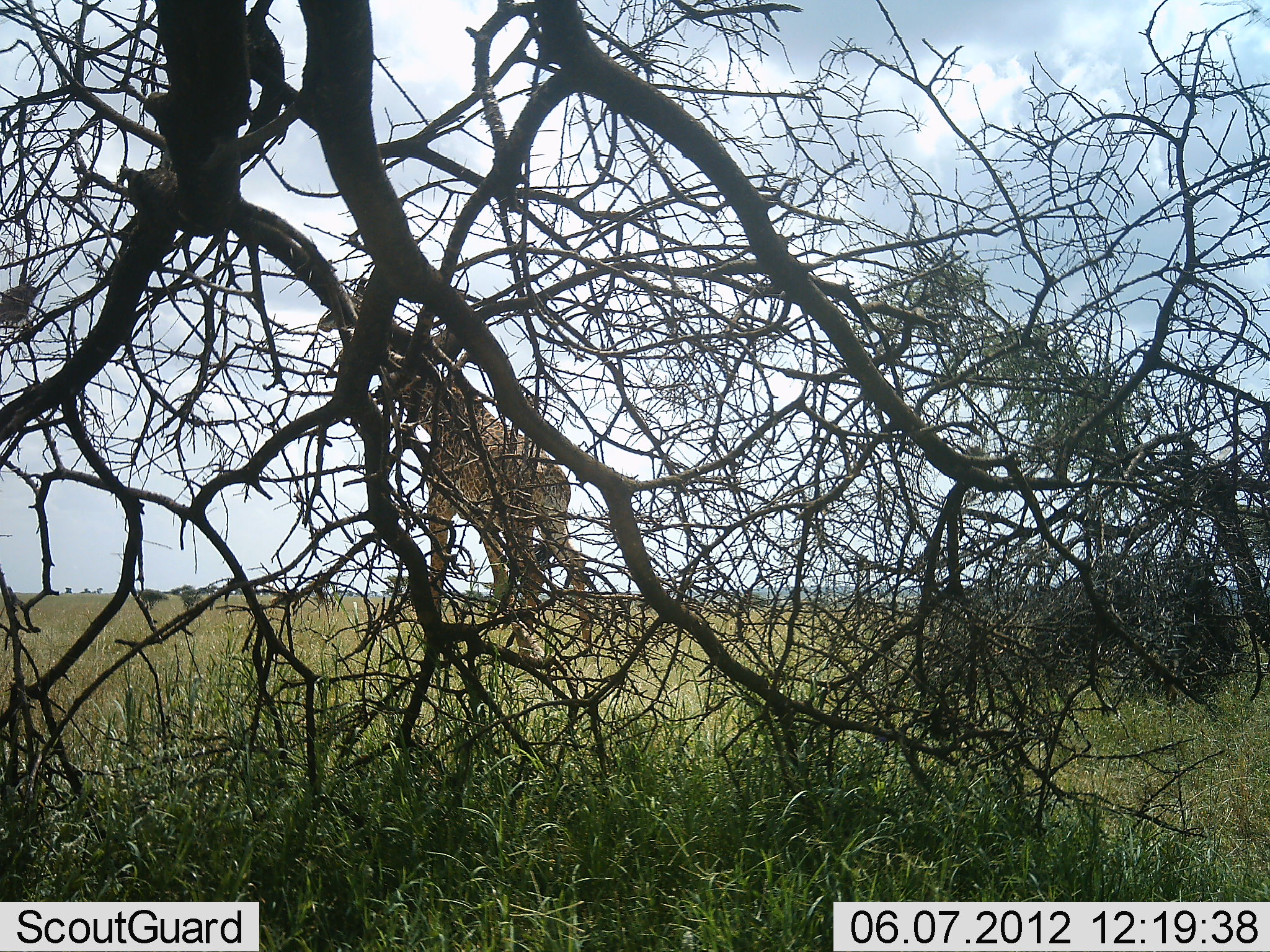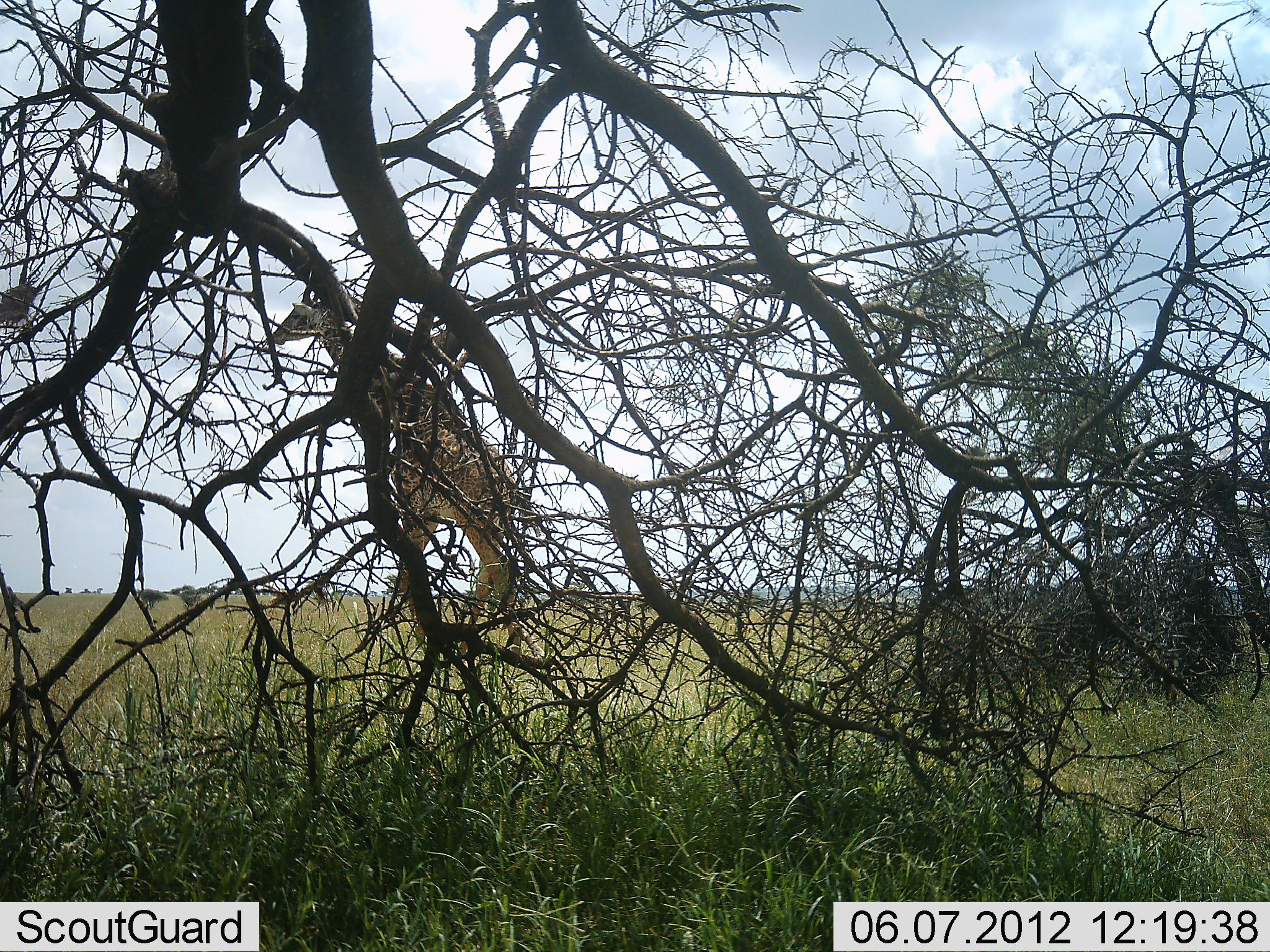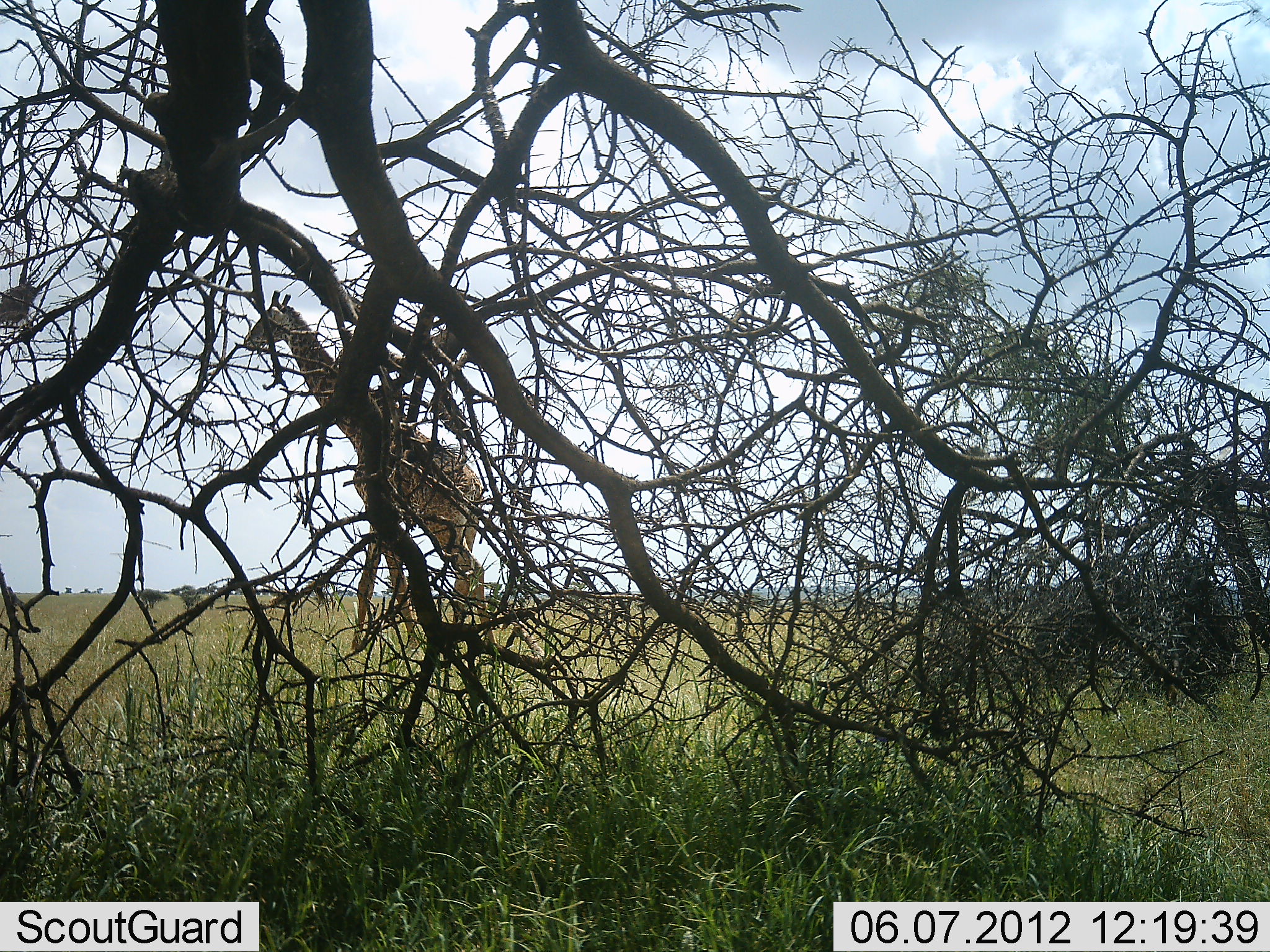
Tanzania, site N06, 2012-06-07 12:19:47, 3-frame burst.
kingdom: Animalia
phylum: Chordata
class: Mammalia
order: Artiodactyla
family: Giraffidae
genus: Giraffa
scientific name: Giraffa camelopardalis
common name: giraffe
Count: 1.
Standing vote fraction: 12%.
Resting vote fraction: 0%.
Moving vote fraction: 92%.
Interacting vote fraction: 0%.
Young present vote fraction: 0%.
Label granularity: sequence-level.